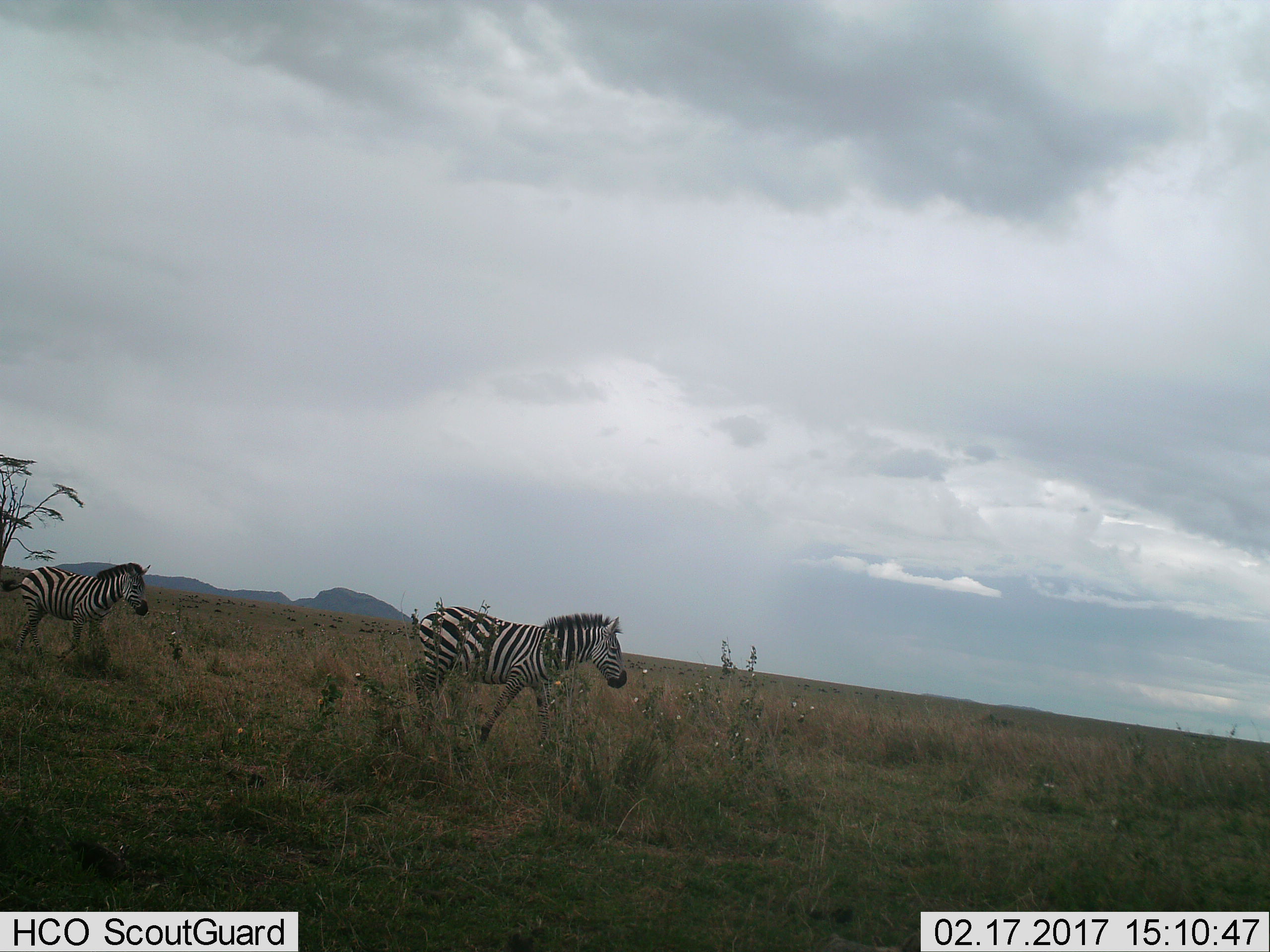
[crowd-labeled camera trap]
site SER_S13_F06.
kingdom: Animalia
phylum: Chordata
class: Mammalia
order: Perissodactyla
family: Equidae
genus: Equus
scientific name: Equus quagga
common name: plains zebra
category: zebraplains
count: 2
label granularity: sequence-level